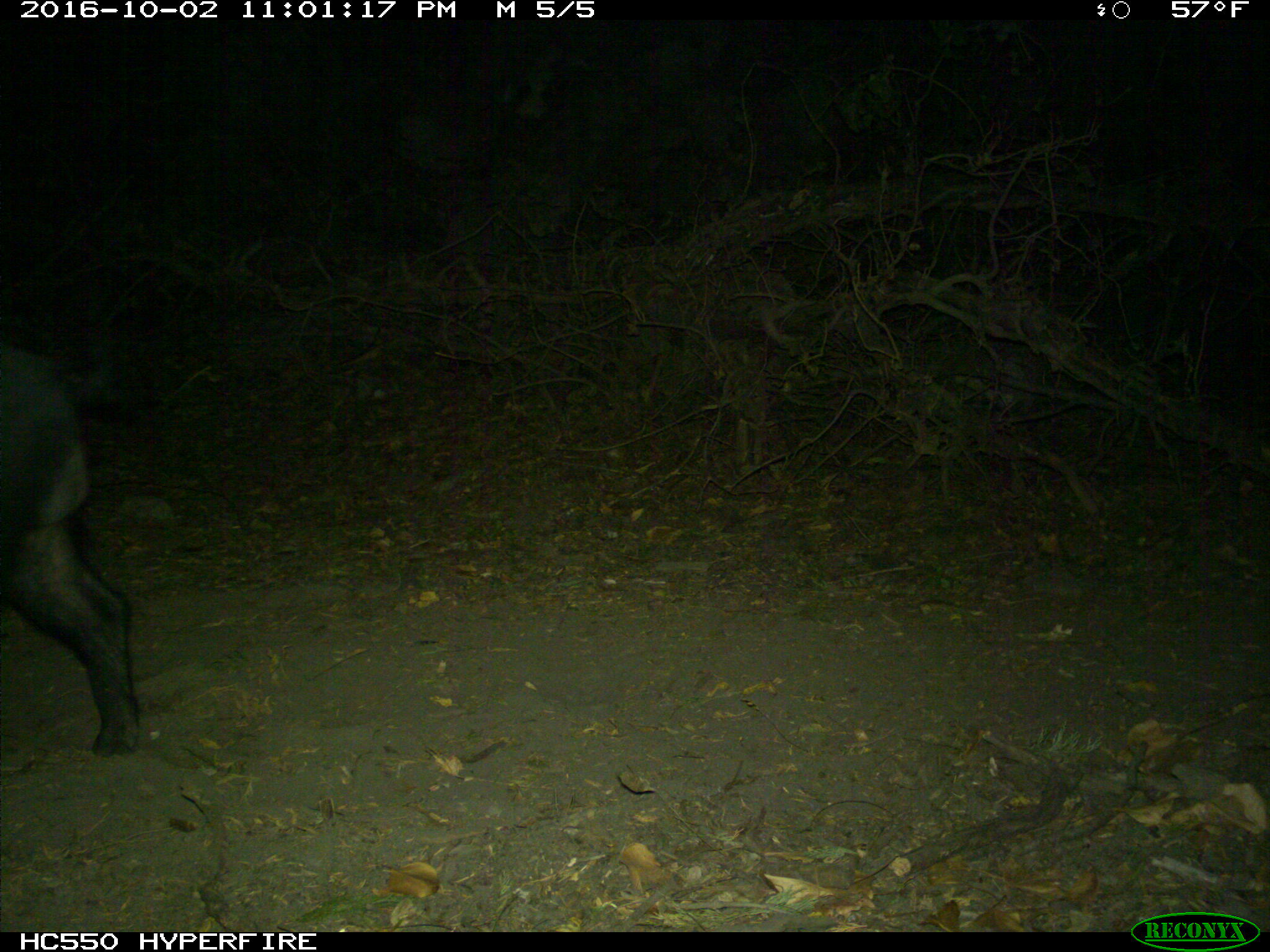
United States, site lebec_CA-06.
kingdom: Animalia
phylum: Chordata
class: Mammalia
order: Artiodactyla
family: Suidae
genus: Sus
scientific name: Sus scrofa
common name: wild boar